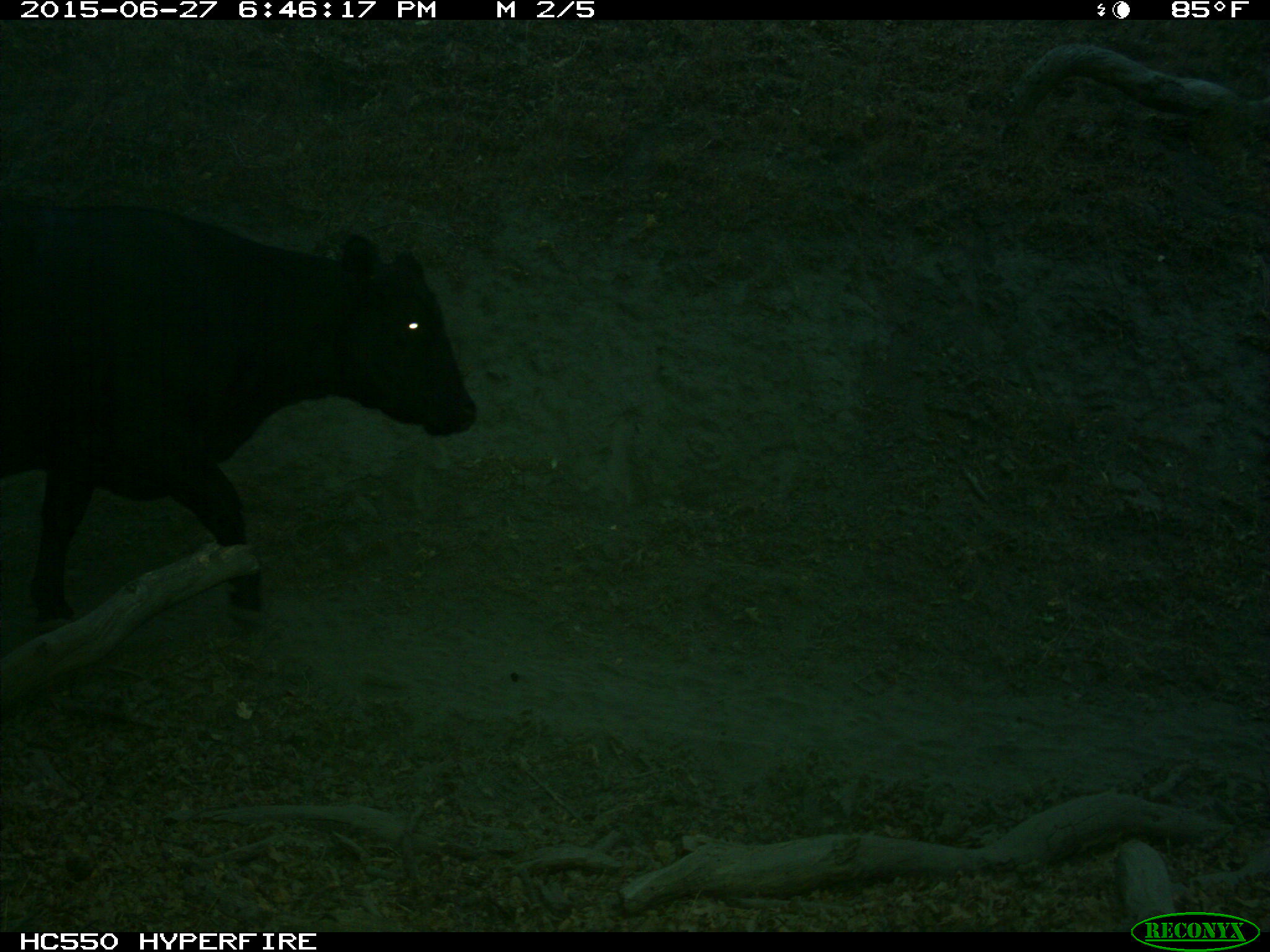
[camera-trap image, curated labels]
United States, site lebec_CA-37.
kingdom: Animalia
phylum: Chordata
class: Mammalia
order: Artiodactyla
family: Bovidae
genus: Bos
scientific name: Bos taurus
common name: domestic cow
Bos taurus (domestic cow).